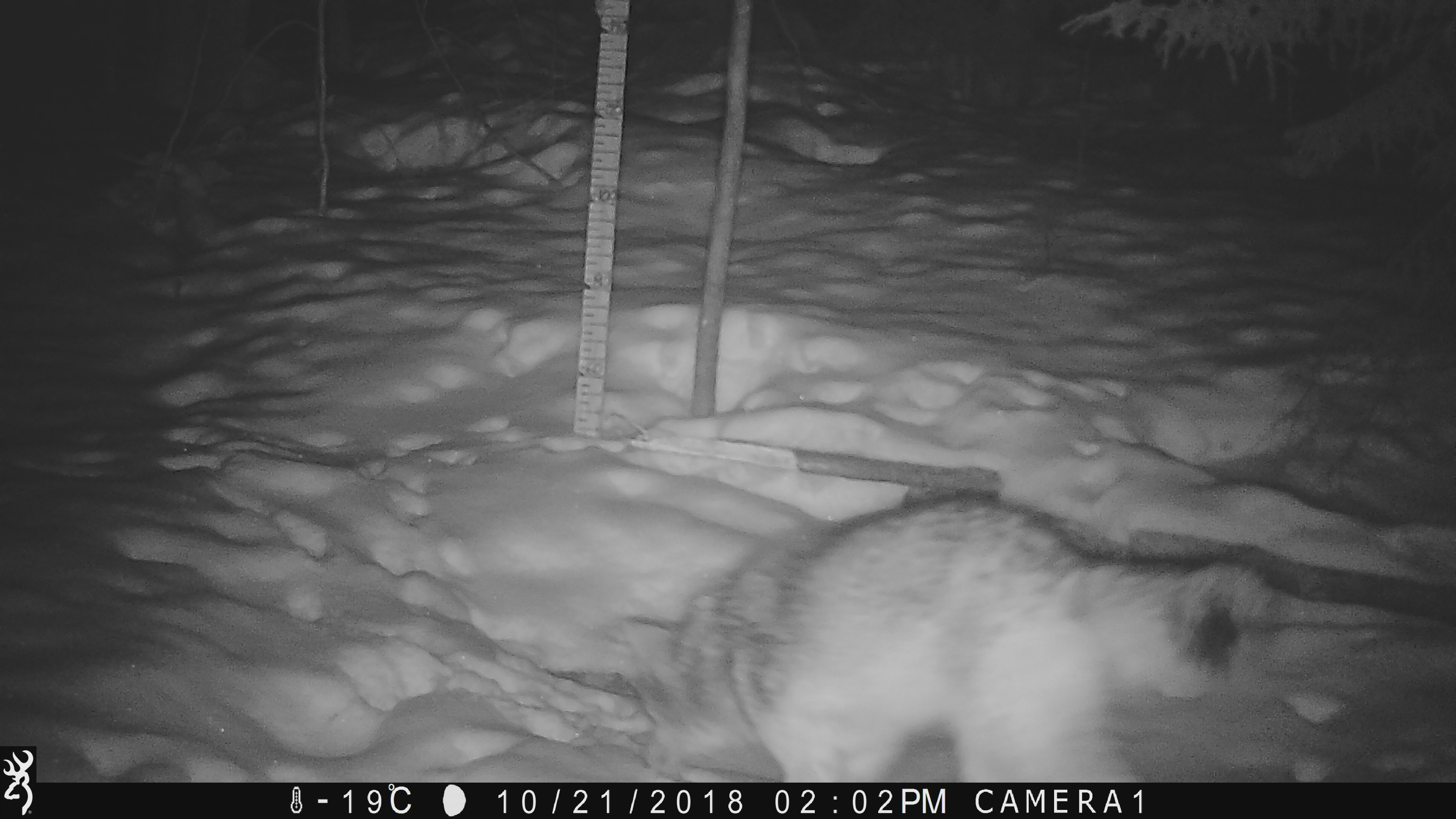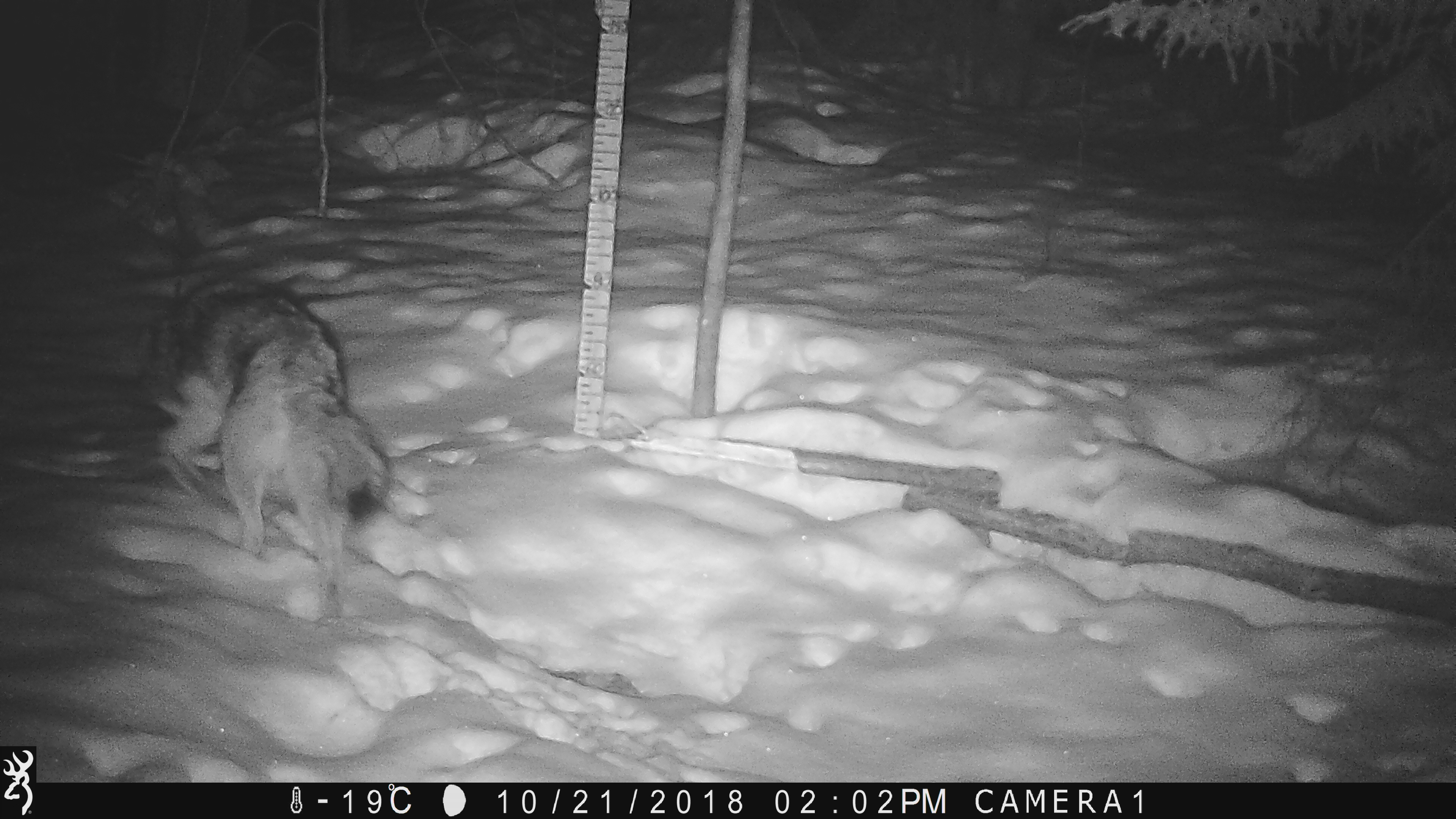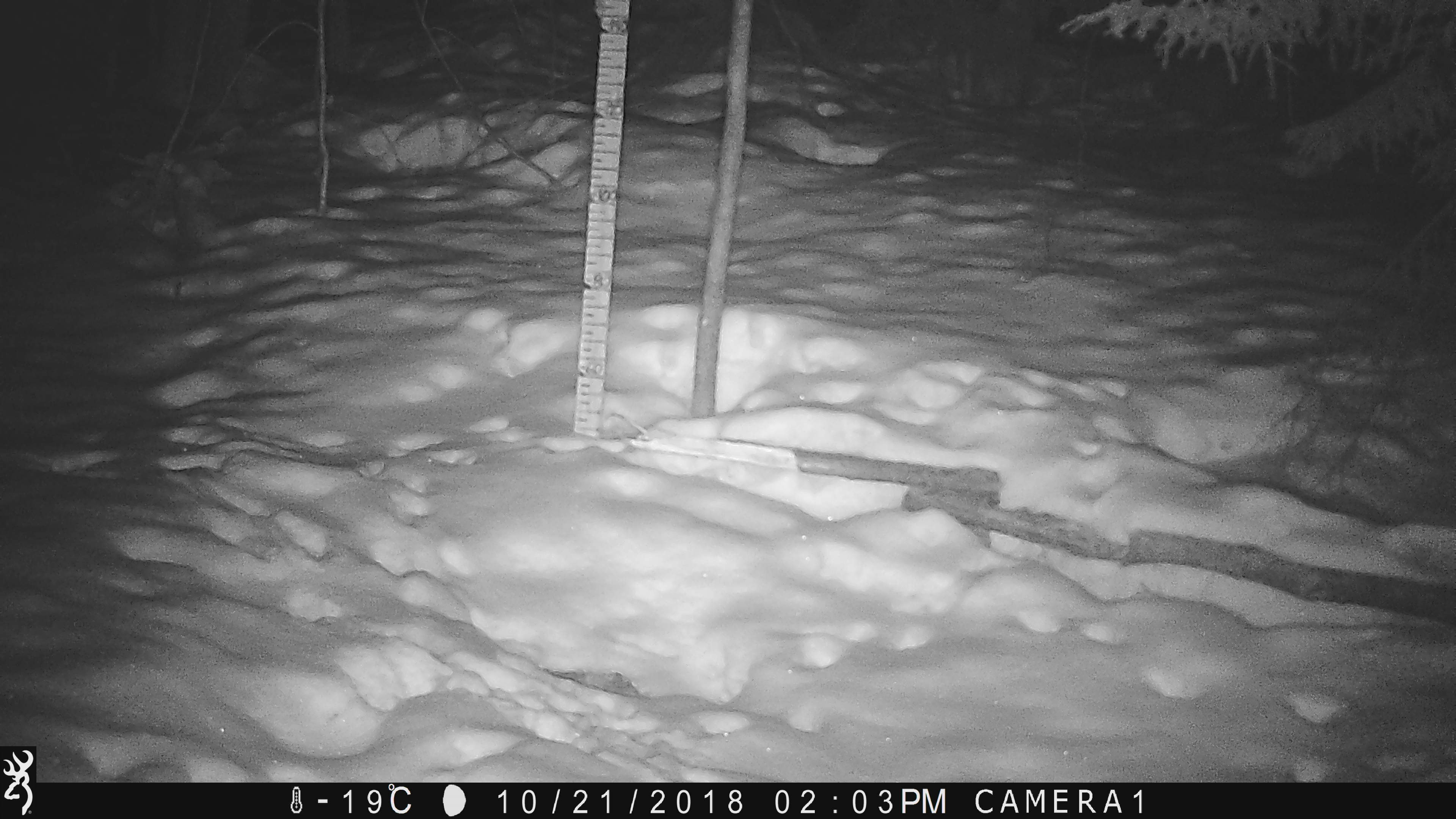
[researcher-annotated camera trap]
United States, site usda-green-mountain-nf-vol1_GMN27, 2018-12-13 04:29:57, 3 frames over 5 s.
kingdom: Animalia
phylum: Chordata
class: Mammalia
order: Carnivora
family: Canidae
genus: Canis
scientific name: Canis latrans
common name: coyote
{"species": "coyote (Canis latrans)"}